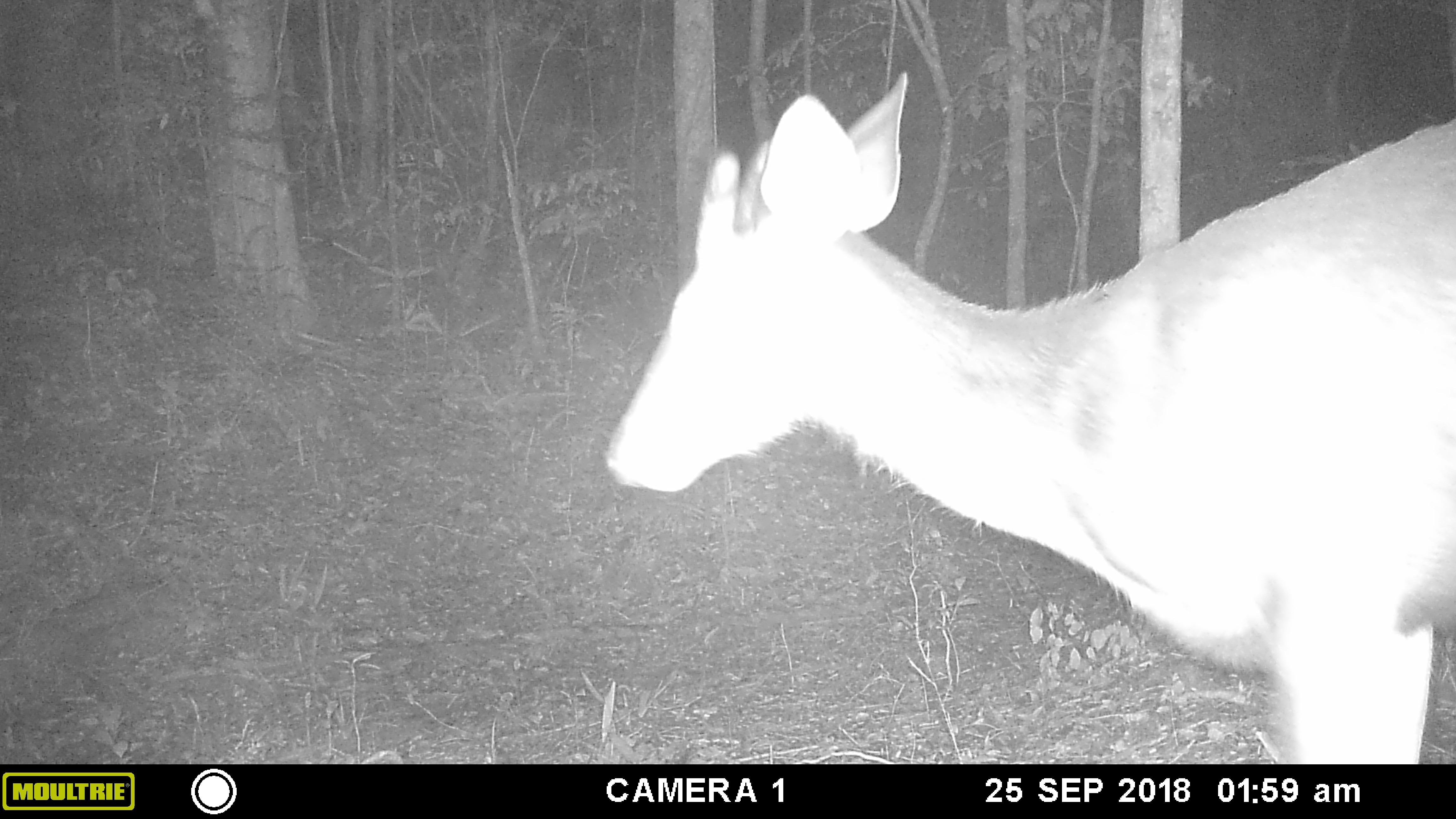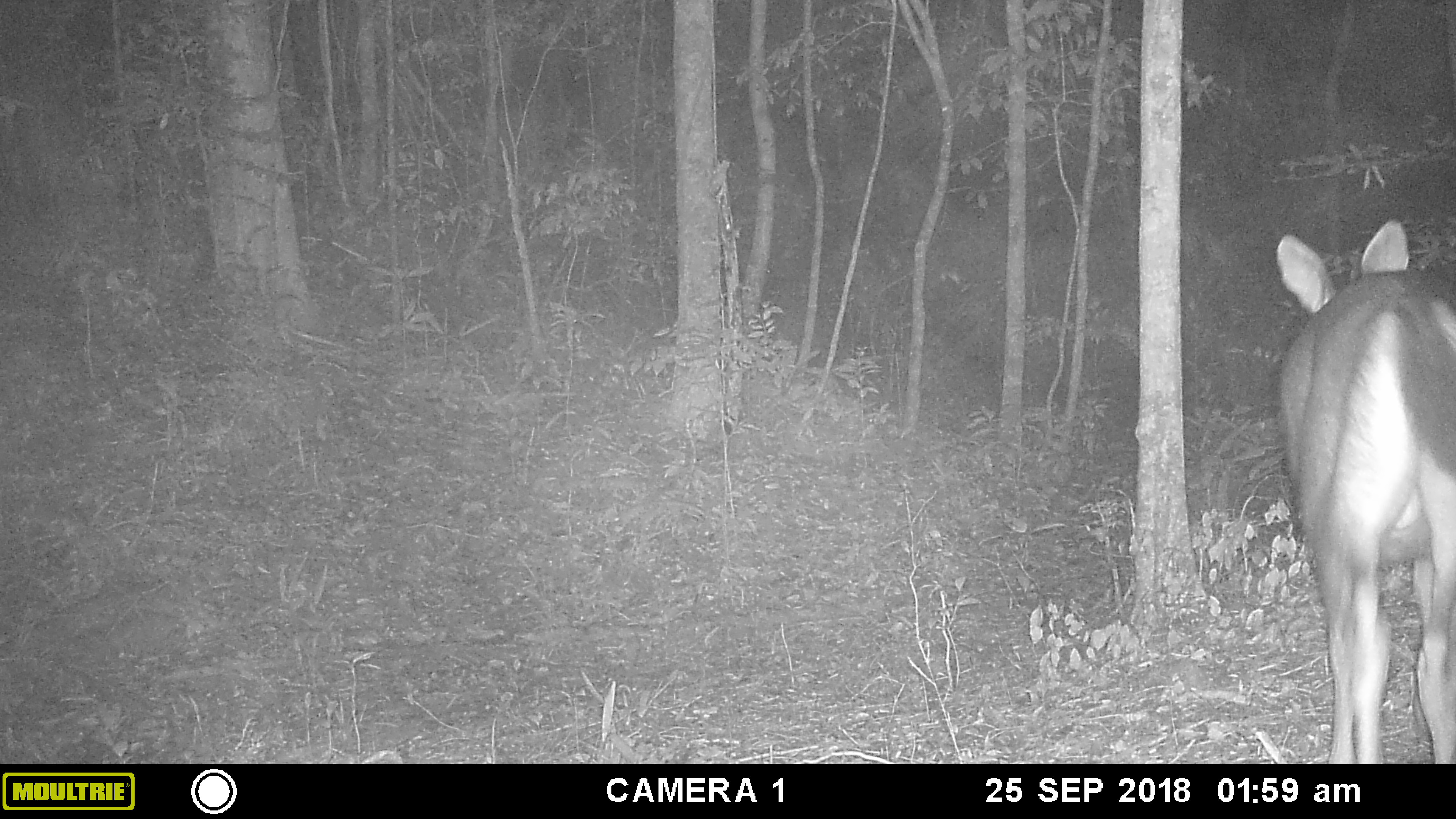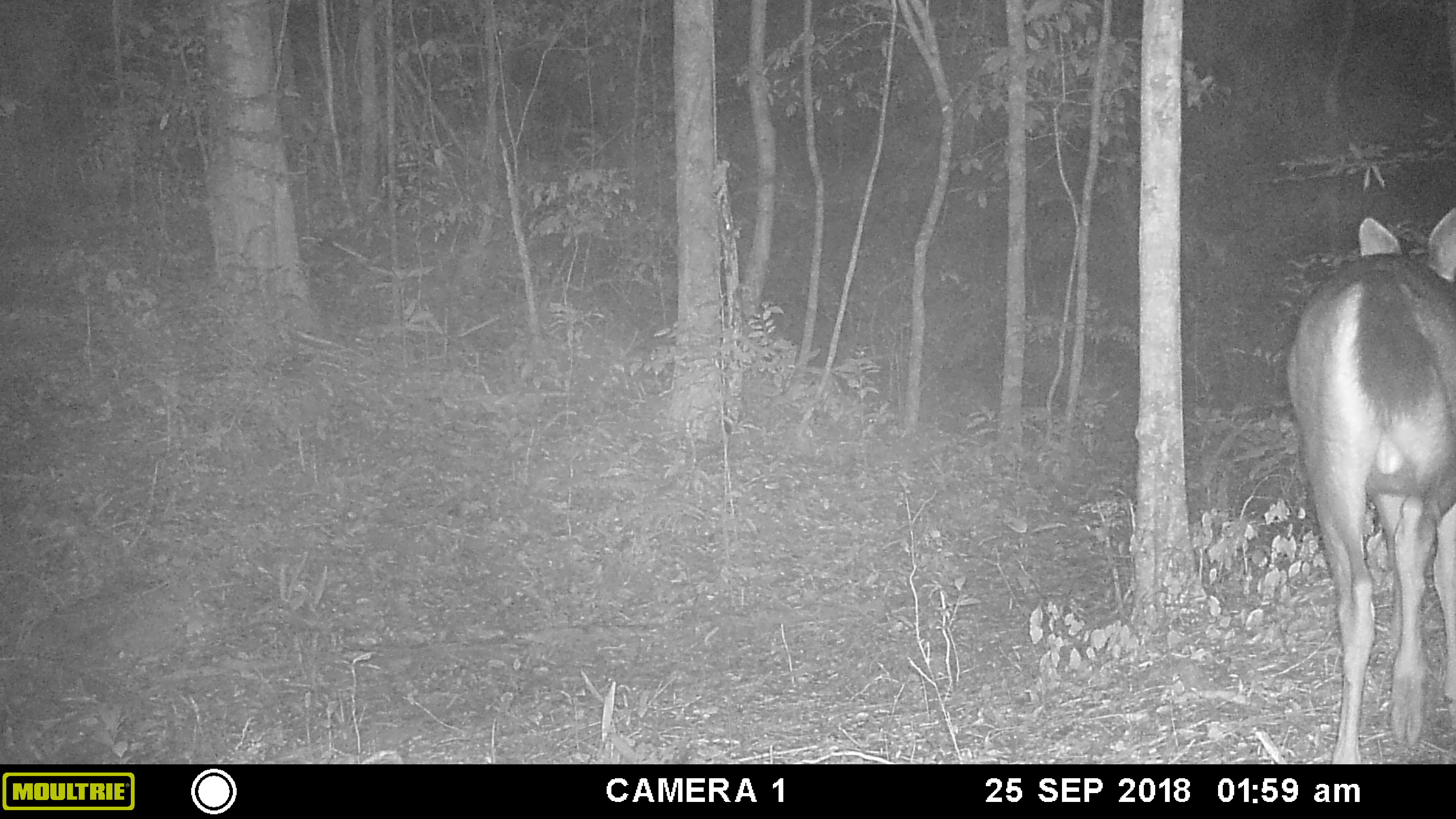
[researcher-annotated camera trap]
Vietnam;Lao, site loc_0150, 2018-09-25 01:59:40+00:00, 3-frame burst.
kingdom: Animalia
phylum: Chordata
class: Mammalia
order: Artiodactyla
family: Cervidae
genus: Rusa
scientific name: Rusa unicolor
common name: sambar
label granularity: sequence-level